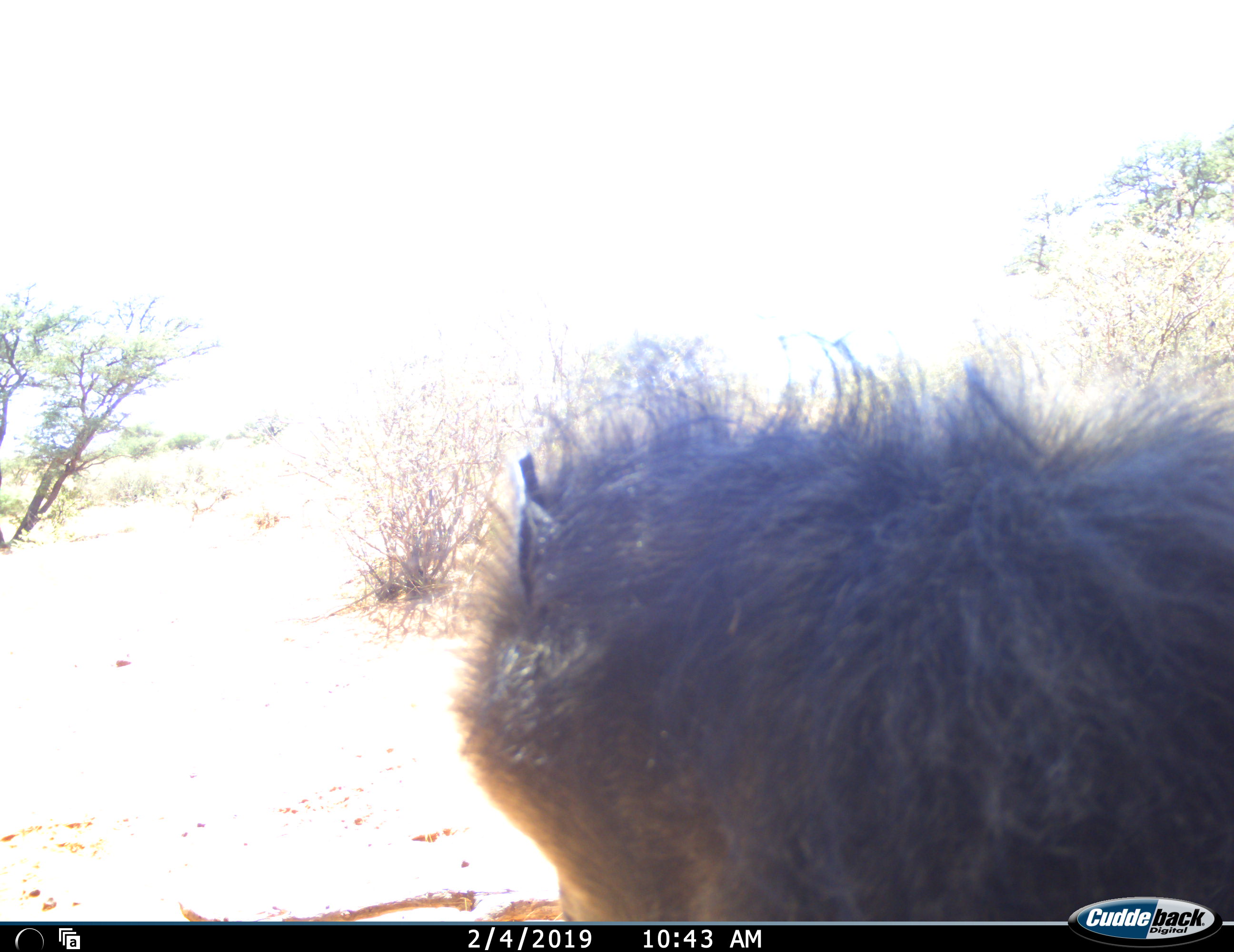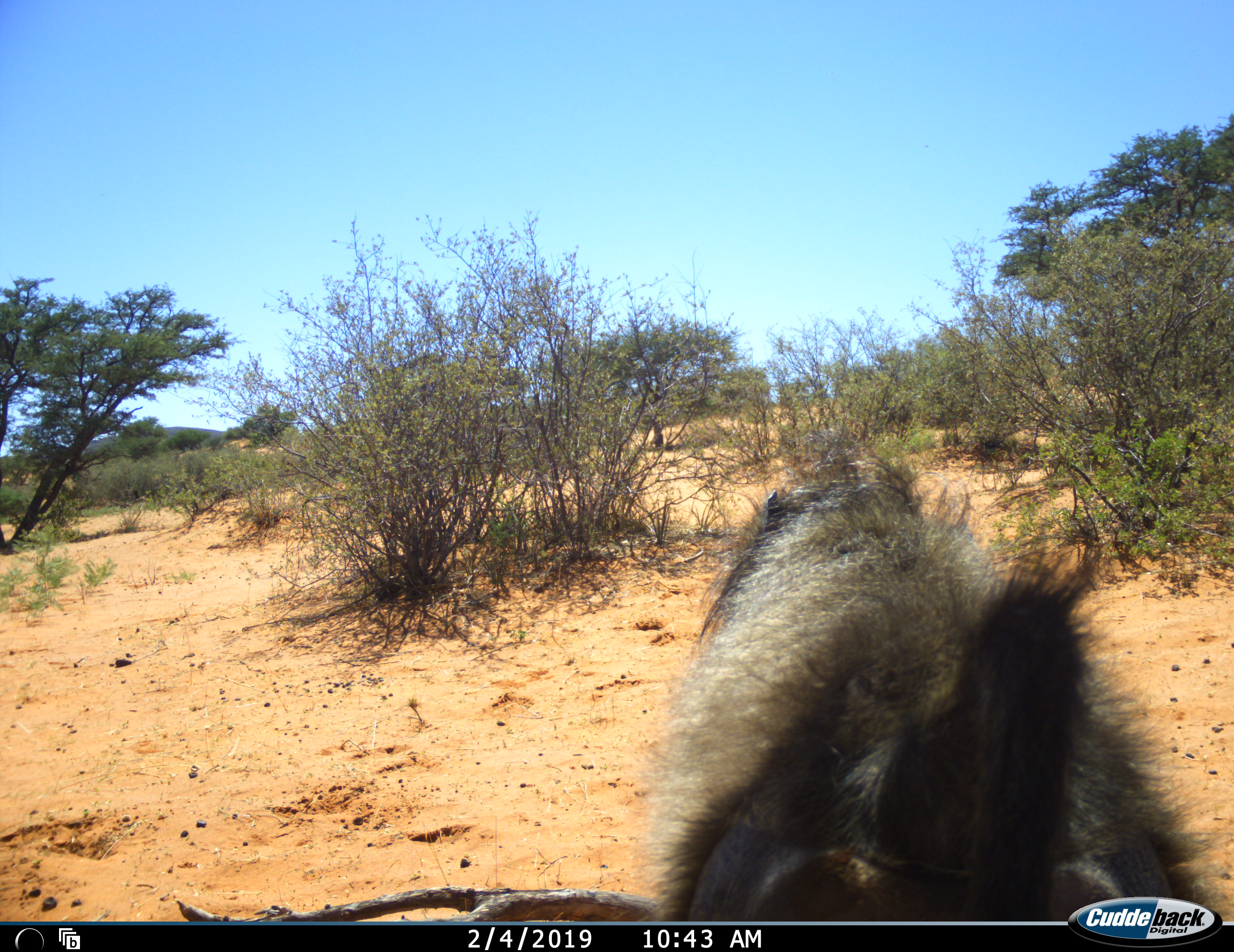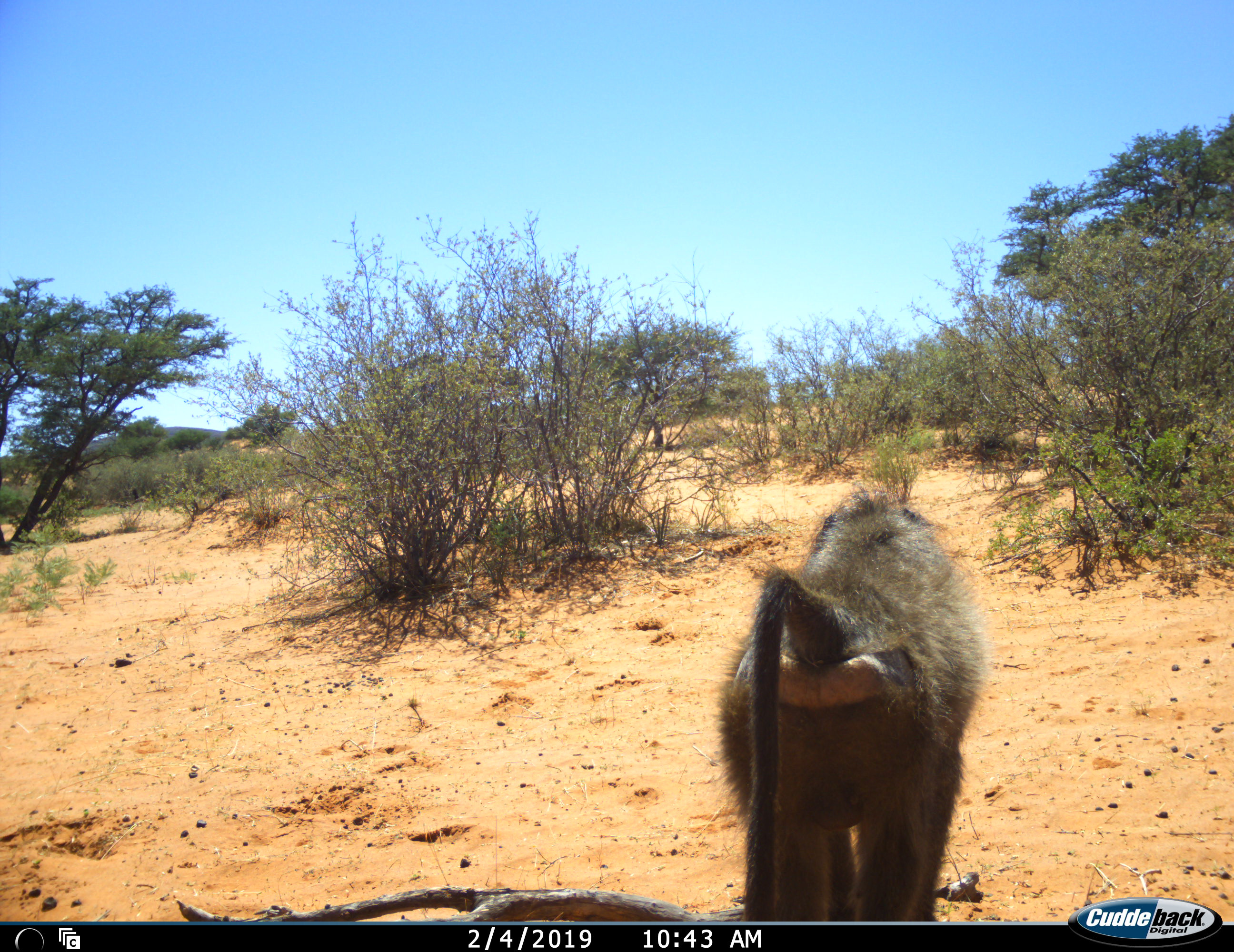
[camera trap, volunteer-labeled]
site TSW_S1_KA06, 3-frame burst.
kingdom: Animalia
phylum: Chordata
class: Mammalia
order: Primates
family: Cercopithecidae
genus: Papio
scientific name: Papio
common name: baboon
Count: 1.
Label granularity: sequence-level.